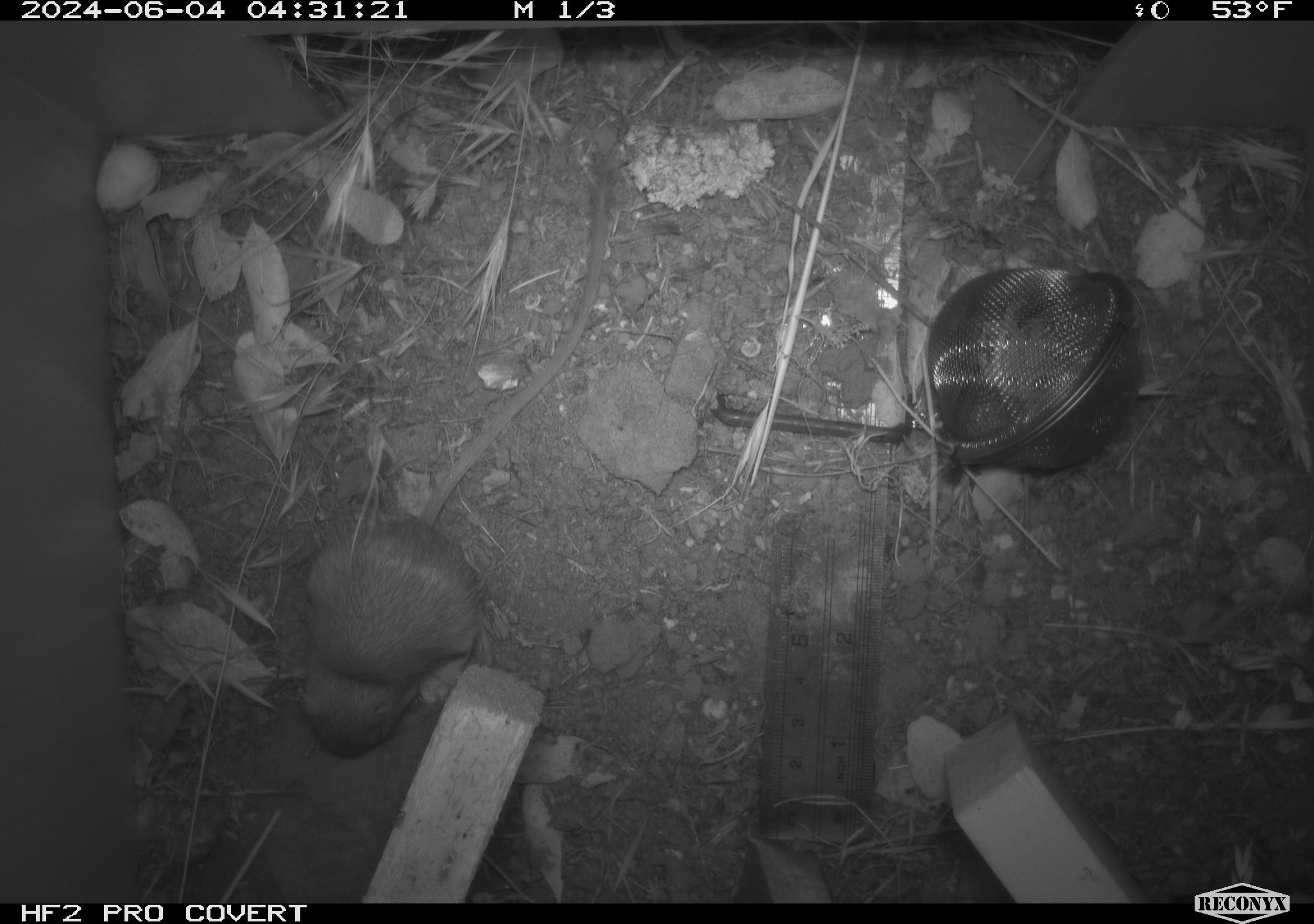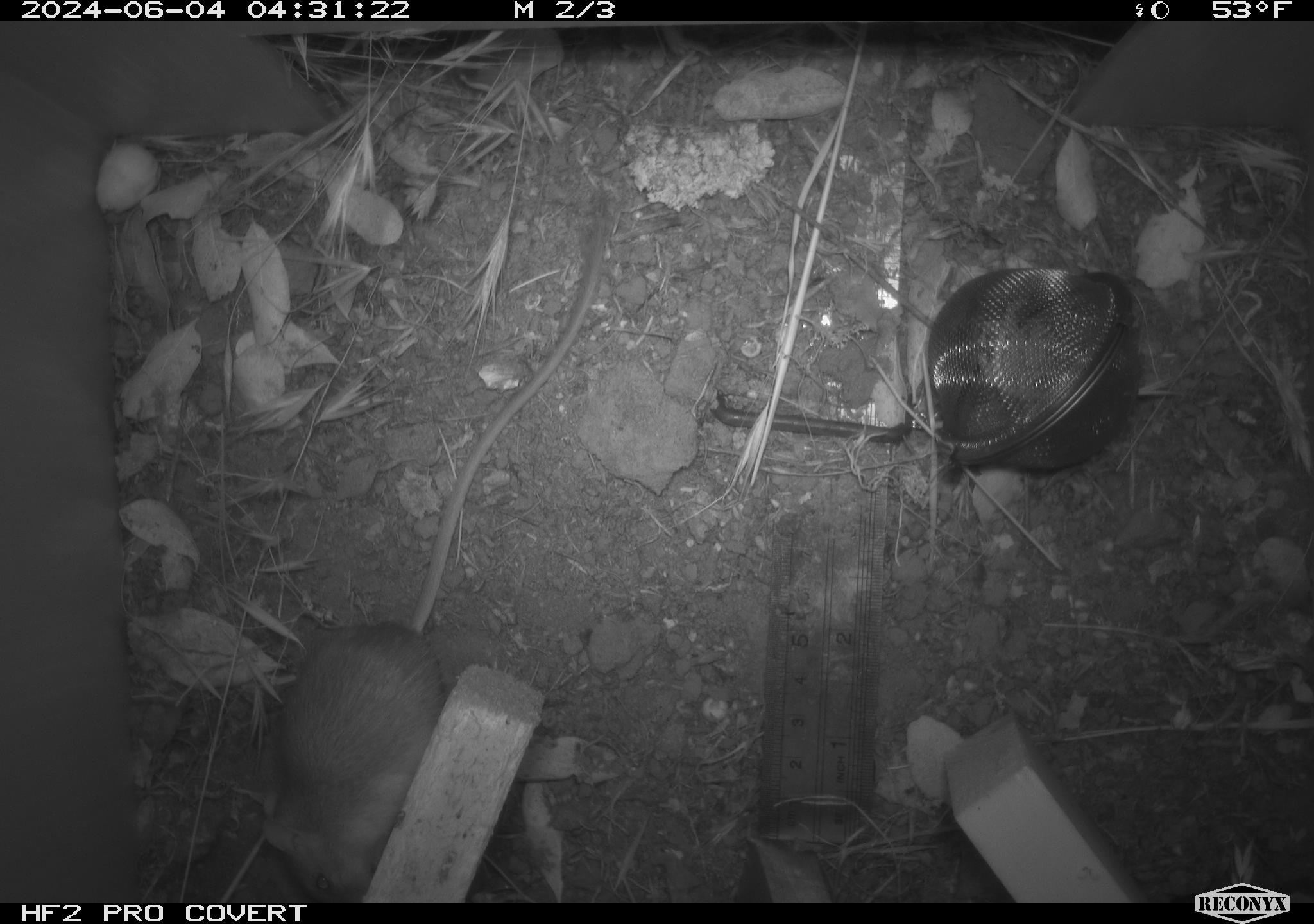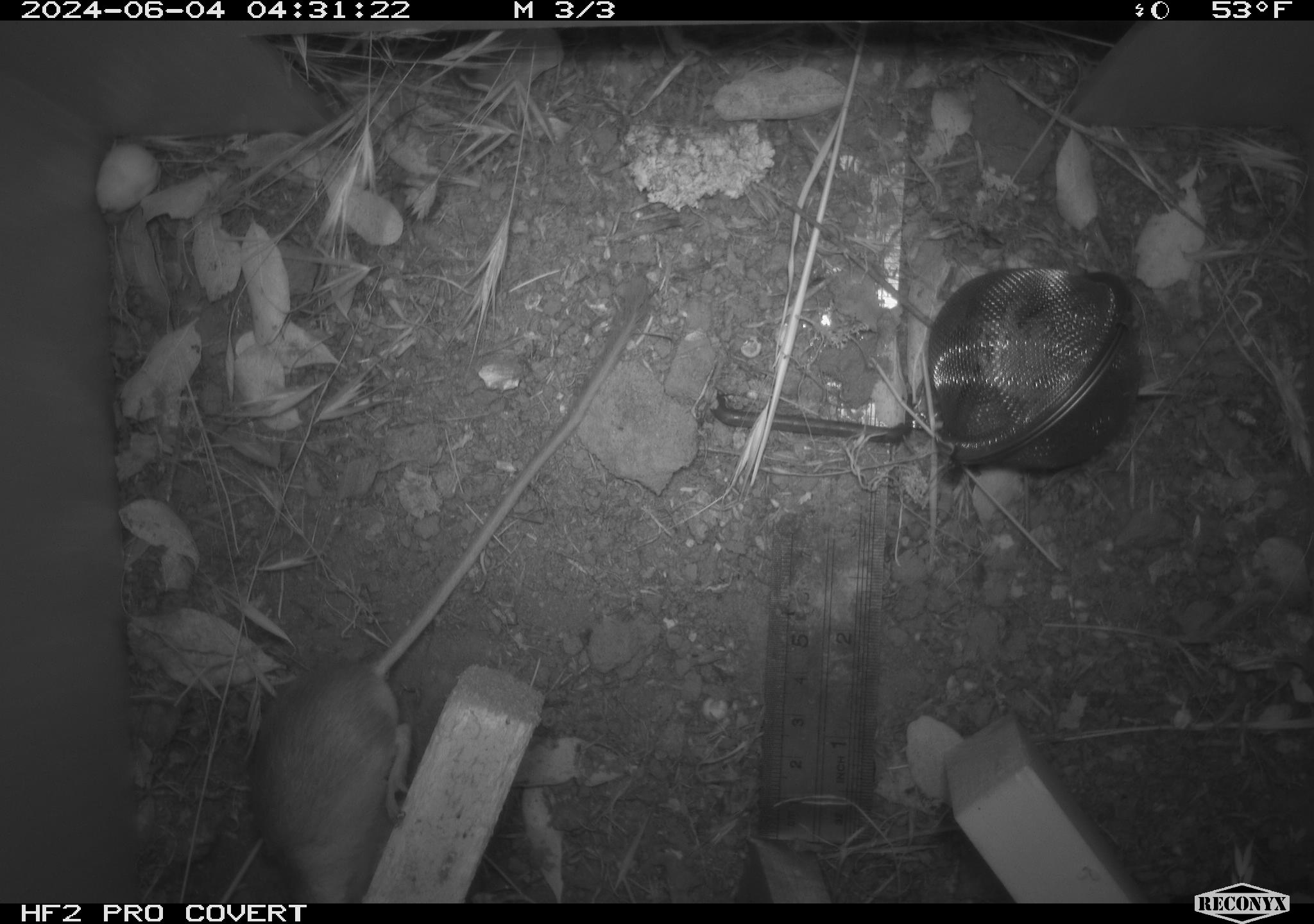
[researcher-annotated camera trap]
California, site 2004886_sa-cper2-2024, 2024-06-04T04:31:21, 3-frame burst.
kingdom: Animalia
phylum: Chordata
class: Mammalia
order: Rodentia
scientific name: Rodentia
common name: rodent